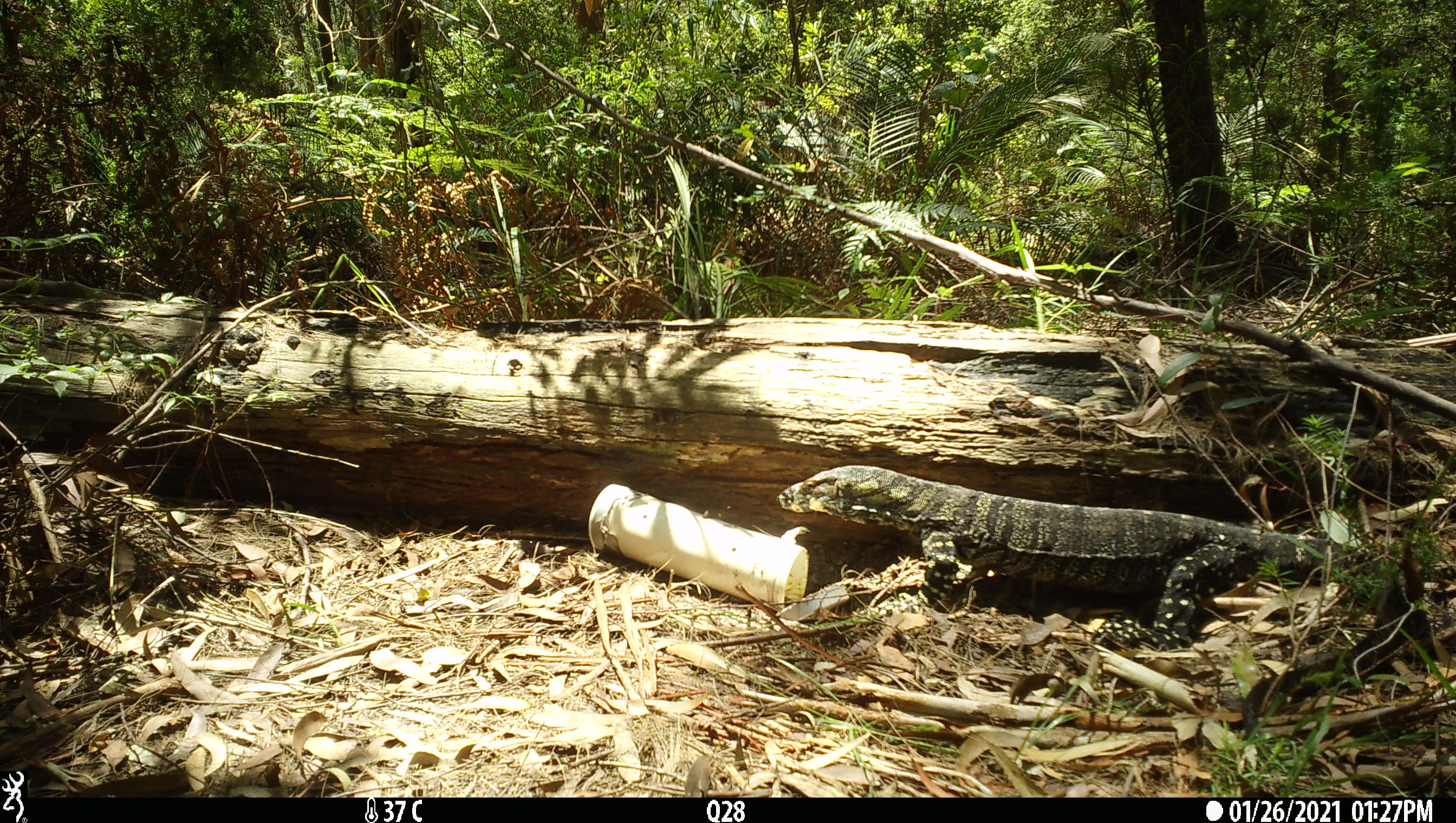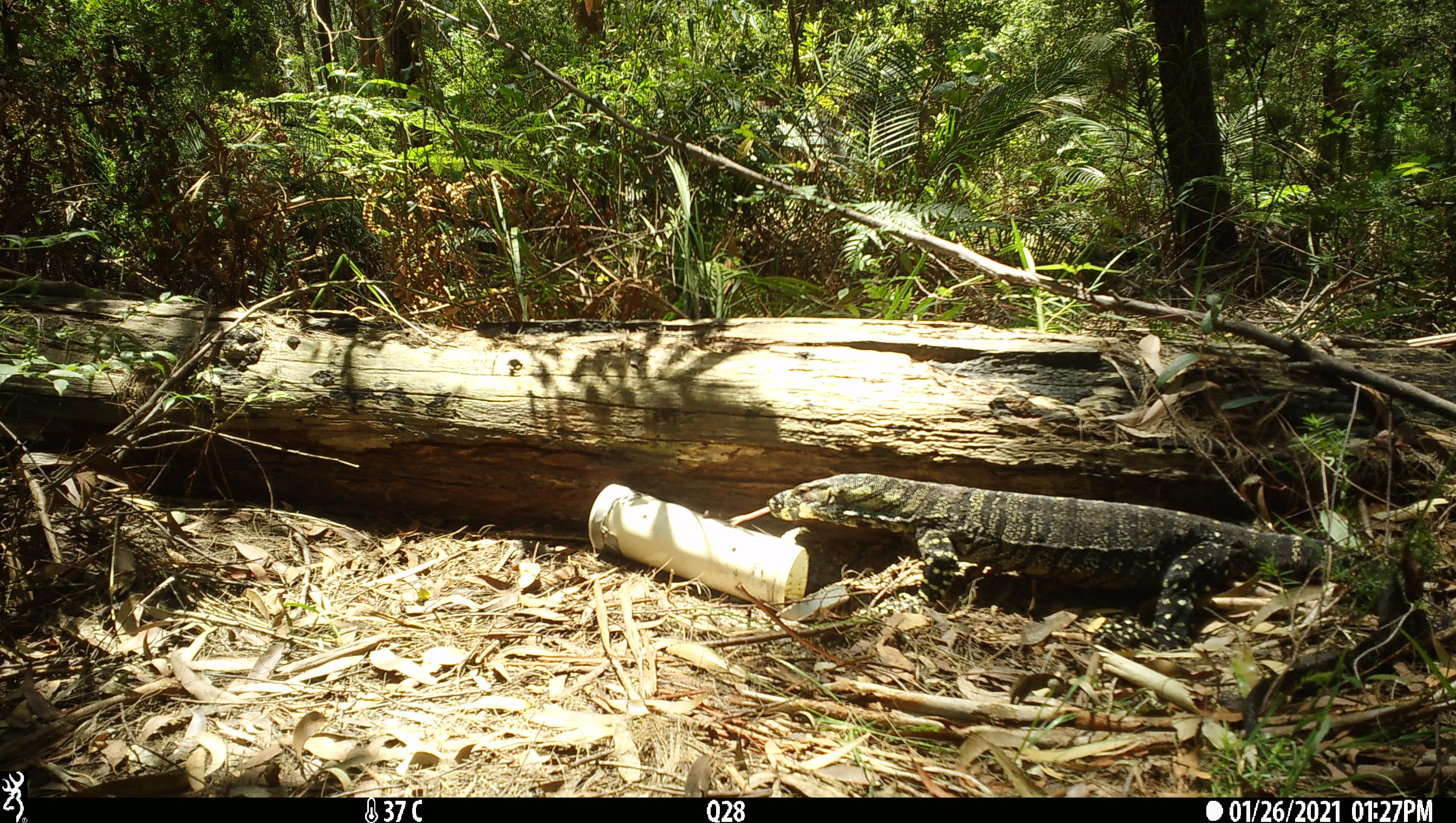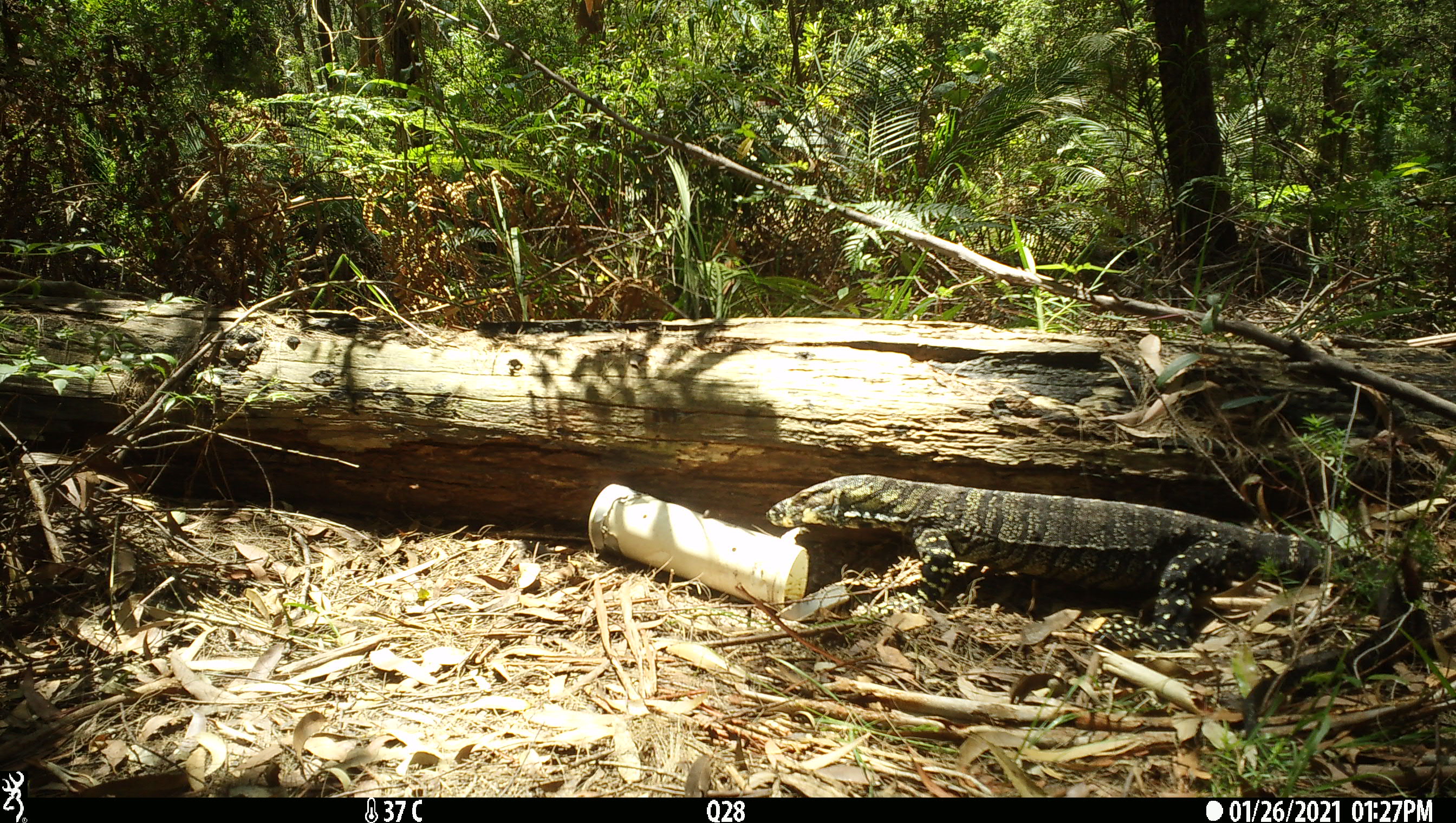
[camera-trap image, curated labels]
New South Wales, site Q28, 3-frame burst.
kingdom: Animalia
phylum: Chordata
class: Reptilia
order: Squamata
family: Varanidae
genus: Varanus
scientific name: Varanus varius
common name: lace monitor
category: goanna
Goanna (lace monitor) (Varanus varius).